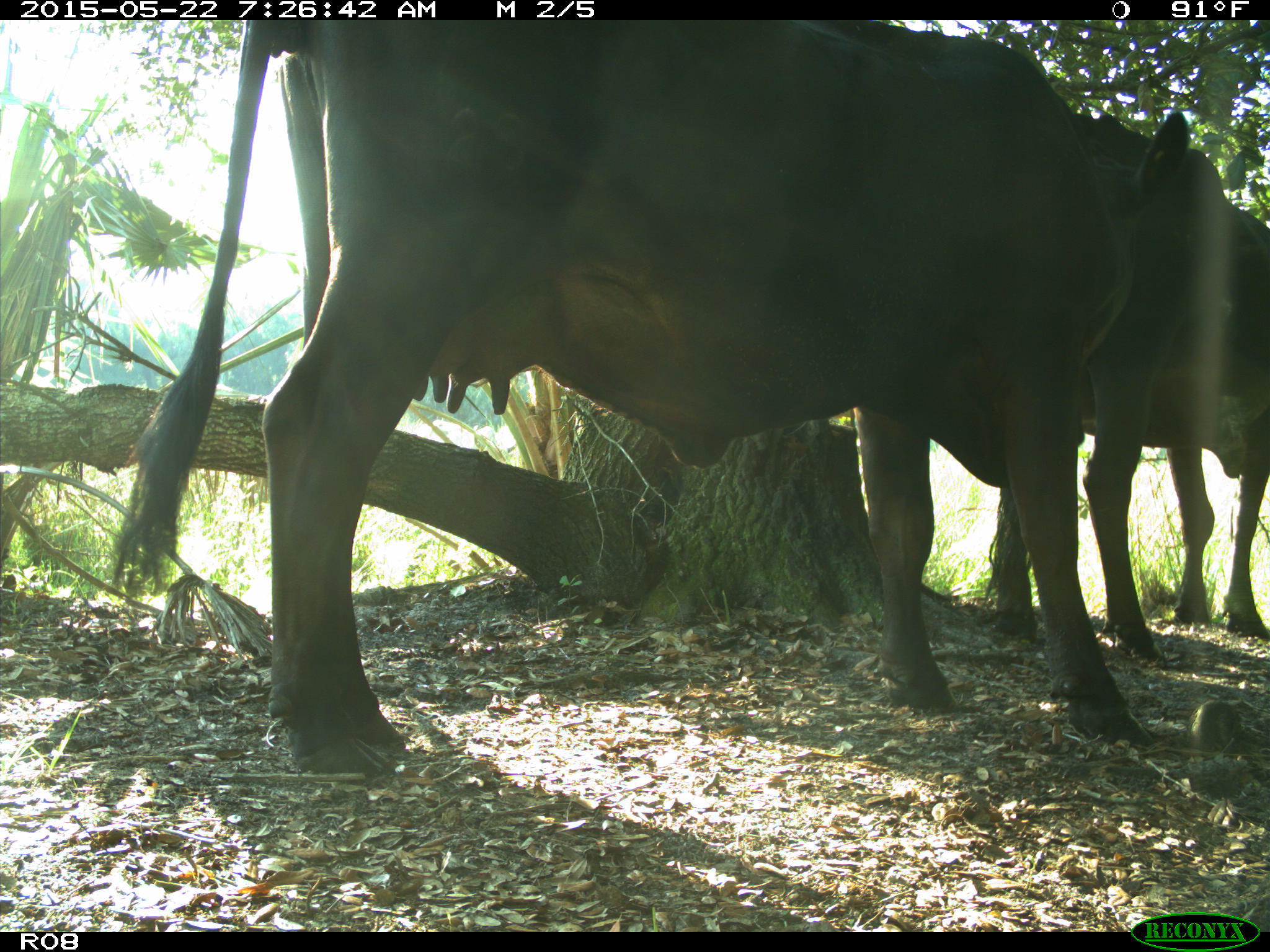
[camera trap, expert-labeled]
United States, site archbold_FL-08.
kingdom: Animalia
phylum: Chordata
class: Mammalia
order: Artiodactyla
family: Bovidae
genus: Bos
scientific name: Bos taurus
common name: domestic cow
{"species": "Bos taurus (domestic cow)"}